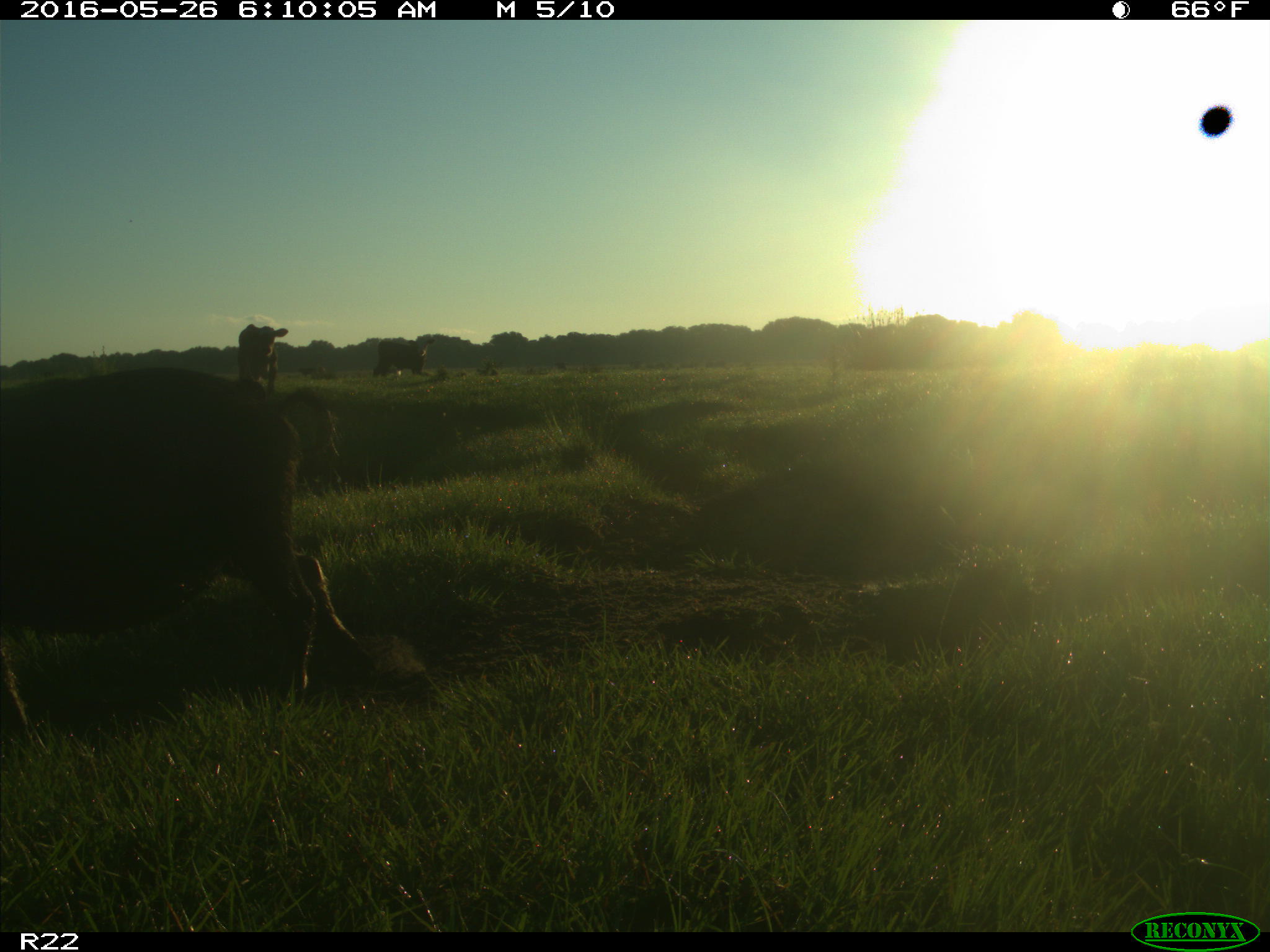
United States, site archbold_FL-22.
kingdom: Animalia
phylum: Chordata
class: Mammalia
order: Artiodactyla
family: Suidae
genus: Sus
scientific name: Sus scrofa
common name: wild boar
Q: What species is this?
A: Sus scrofa (wild boar).